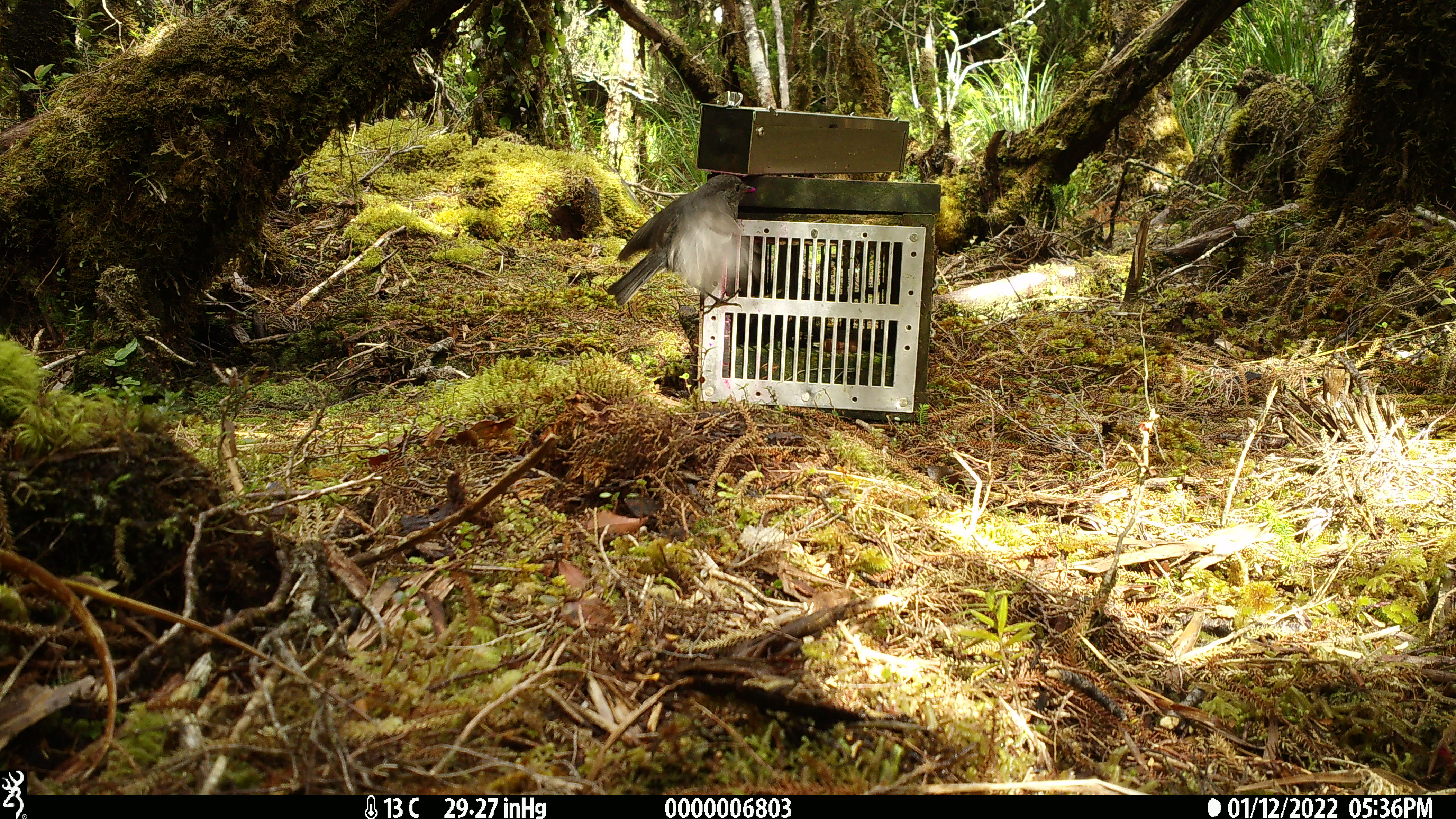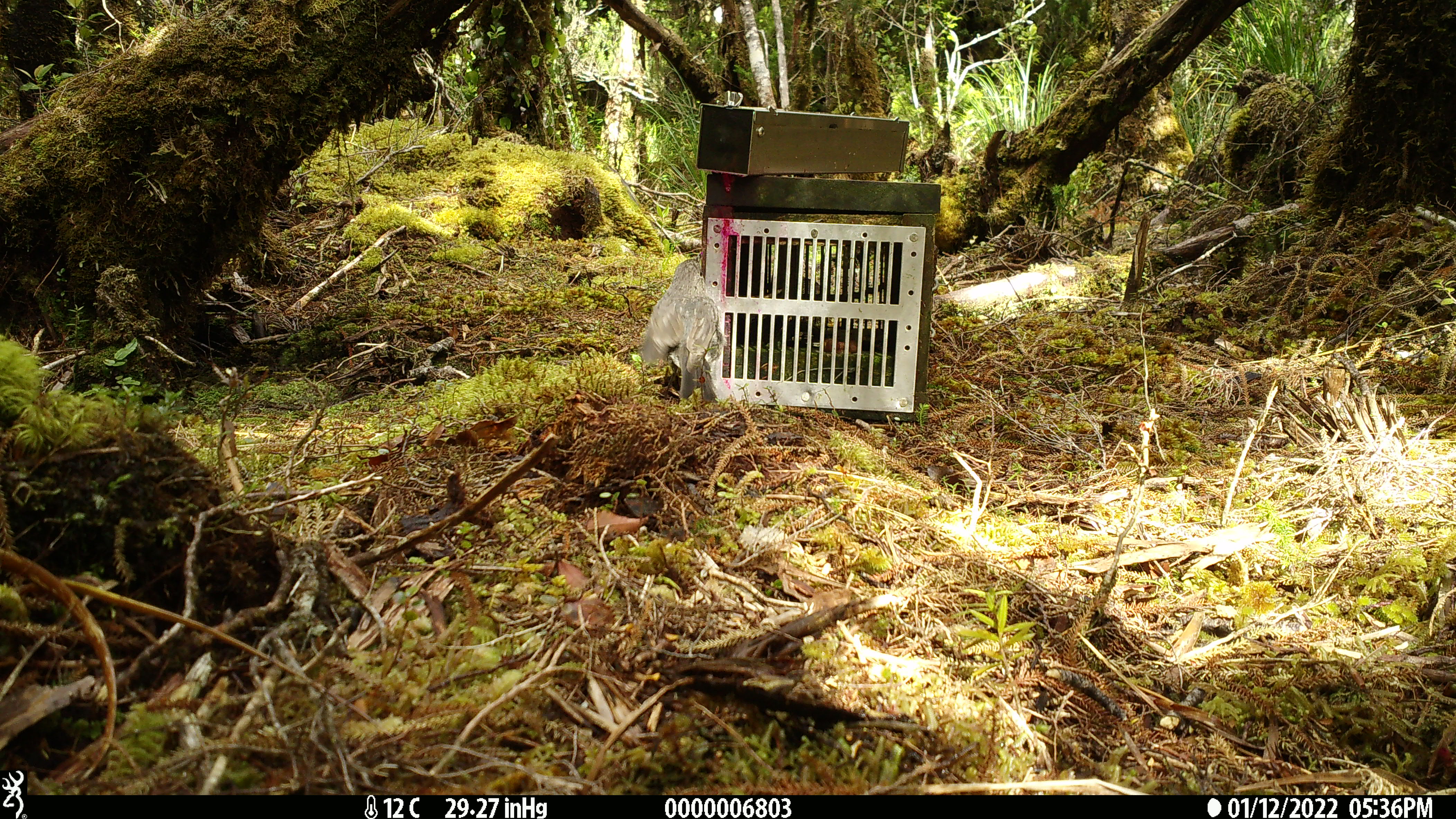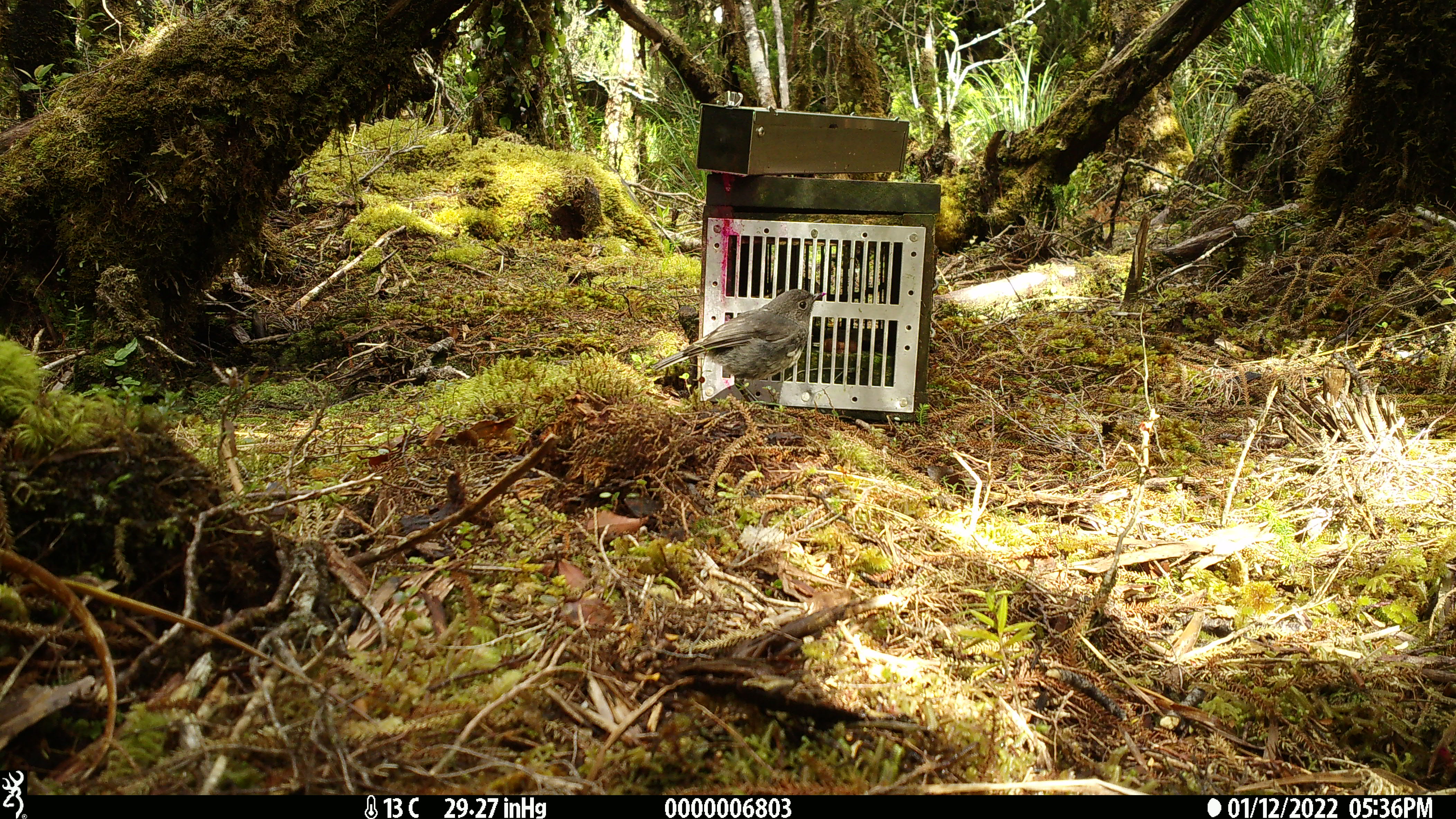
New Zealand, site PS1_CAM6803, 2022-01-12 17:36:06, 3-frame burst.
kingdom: Animalia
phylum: Chordata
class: Aves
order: Passeriformes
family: Petroicidae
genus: Petroica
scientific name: Petroica australis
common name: new zealand robin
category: robin